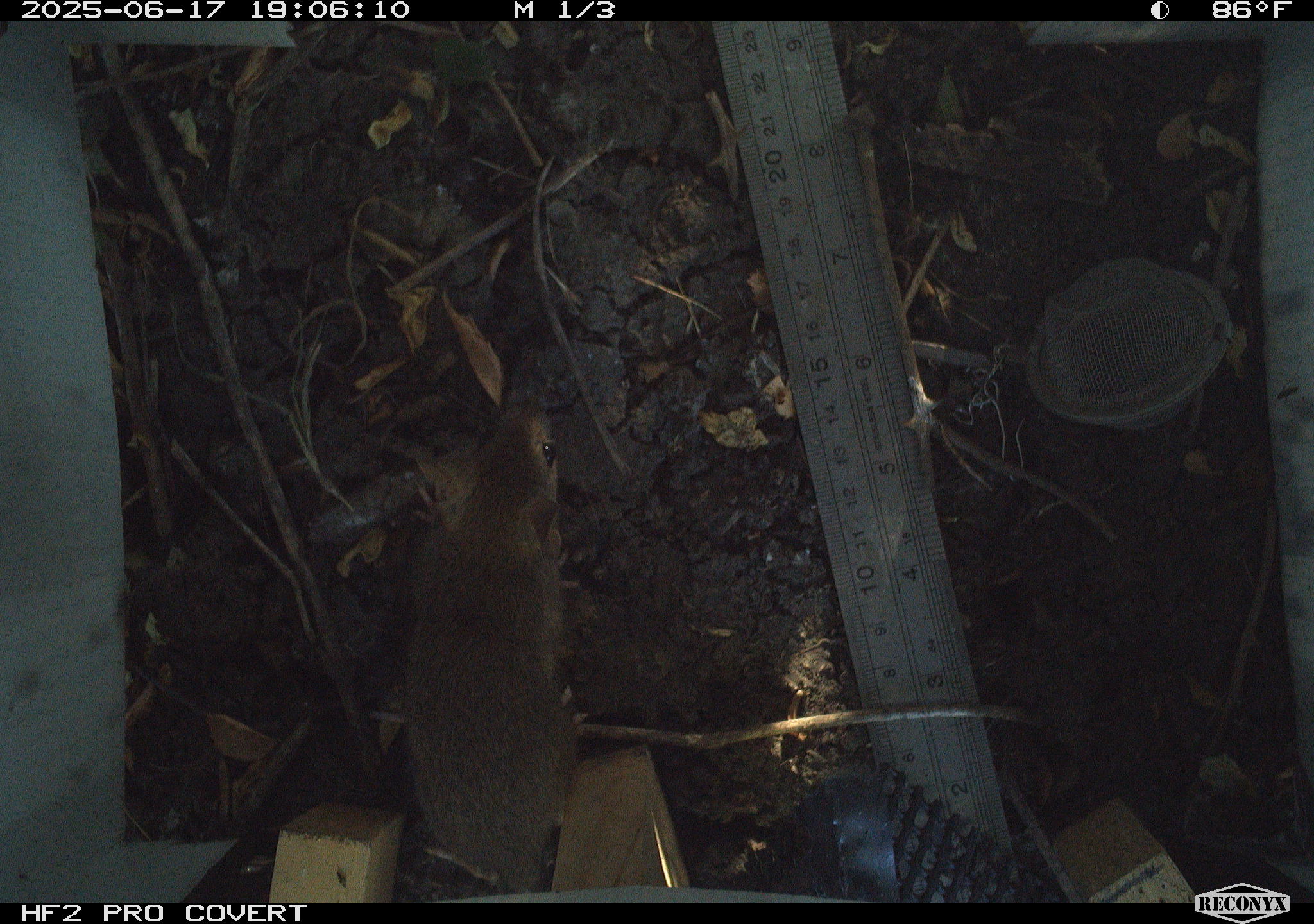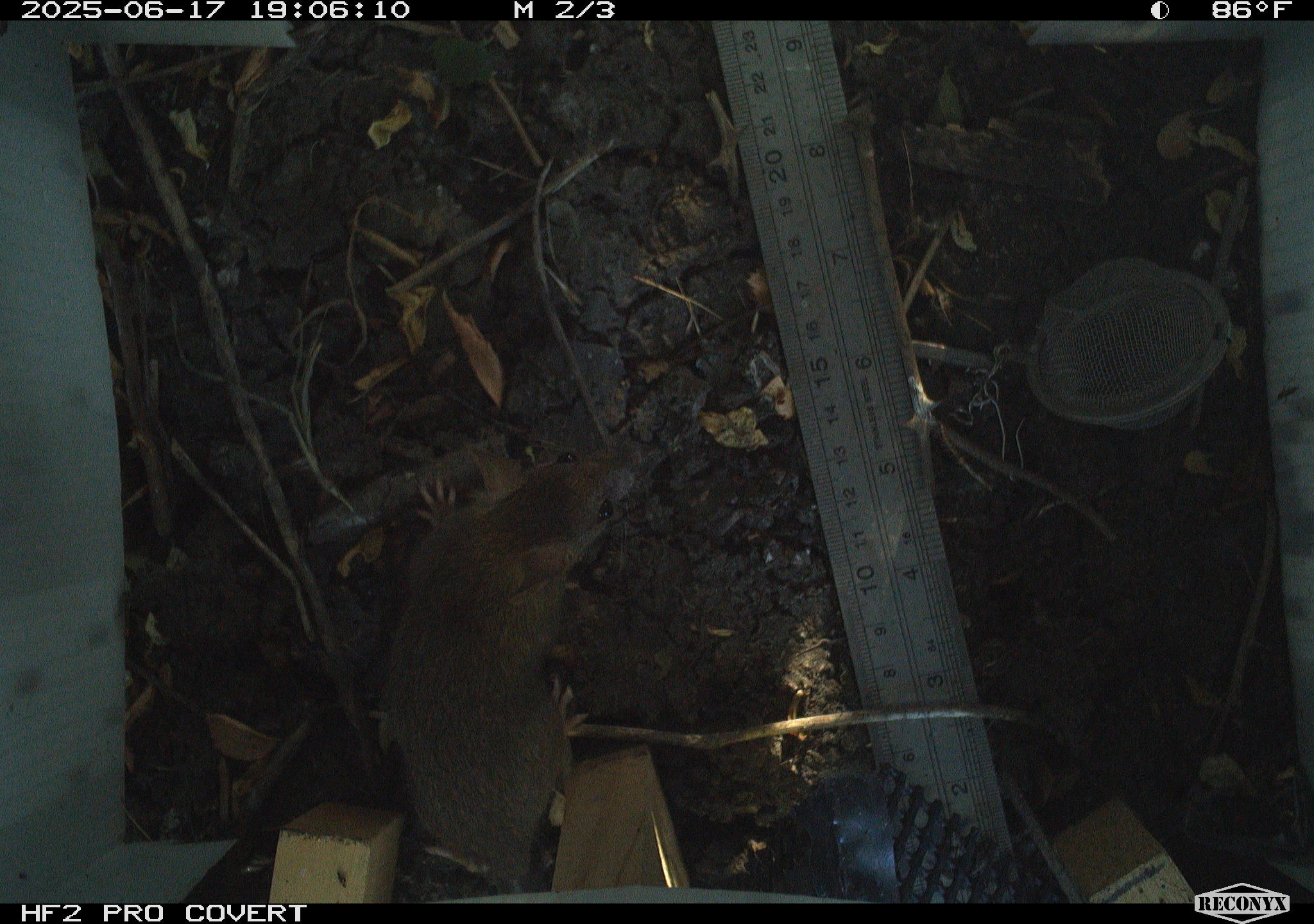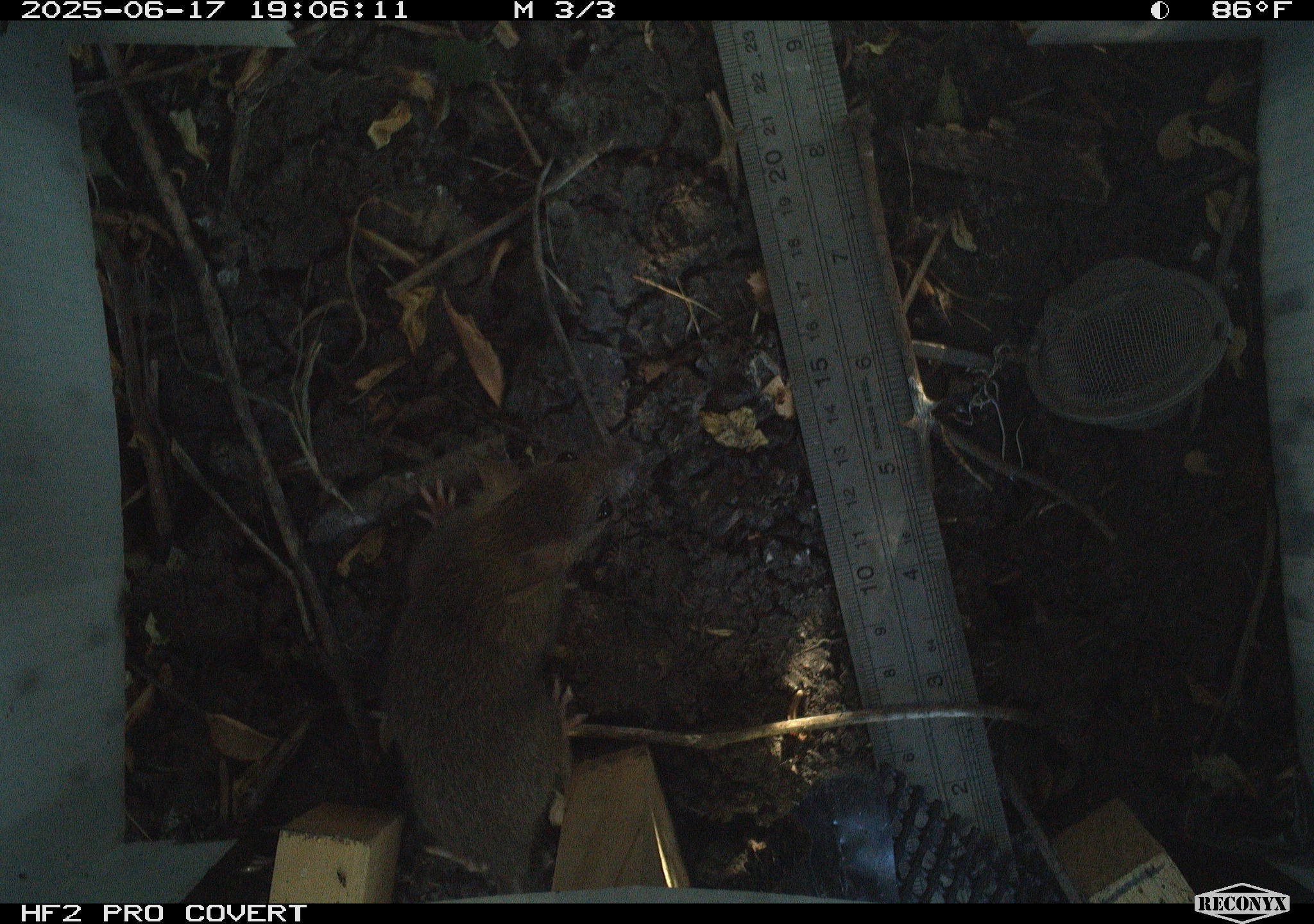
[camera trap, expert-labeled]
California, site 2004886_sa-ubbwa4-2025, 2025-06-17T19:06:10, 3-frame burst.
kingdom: Animalia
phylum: Chordata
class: Mammalia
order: Rodentia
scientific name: Rodentia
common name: rodent